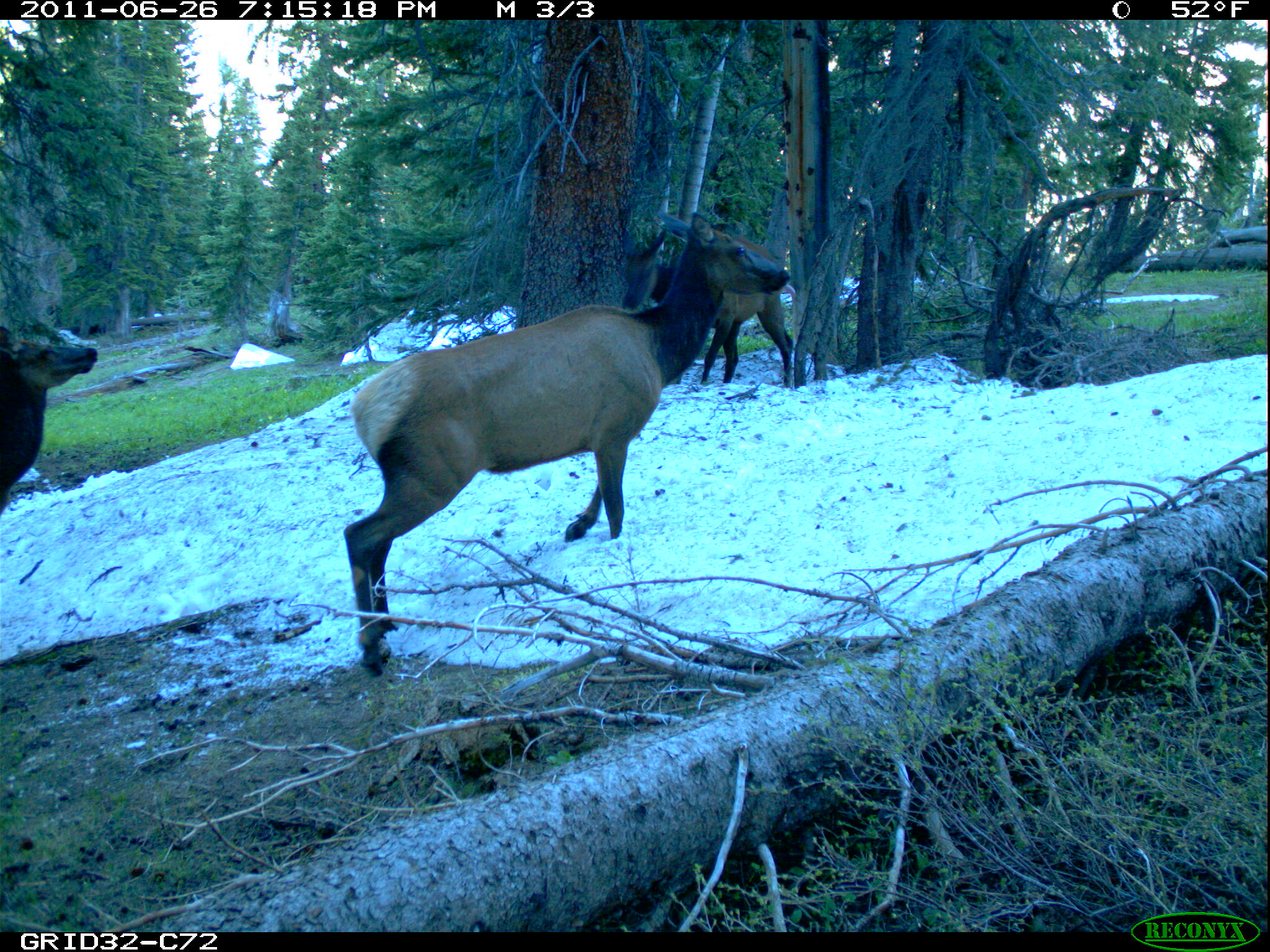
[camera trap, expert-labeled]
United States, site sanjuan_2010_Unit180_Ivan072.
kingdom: Animalia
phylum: Chordata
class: Mammalia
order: Artiodactyla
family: Cervidae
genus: Cervus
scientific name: Cervus elaphus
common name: red deer